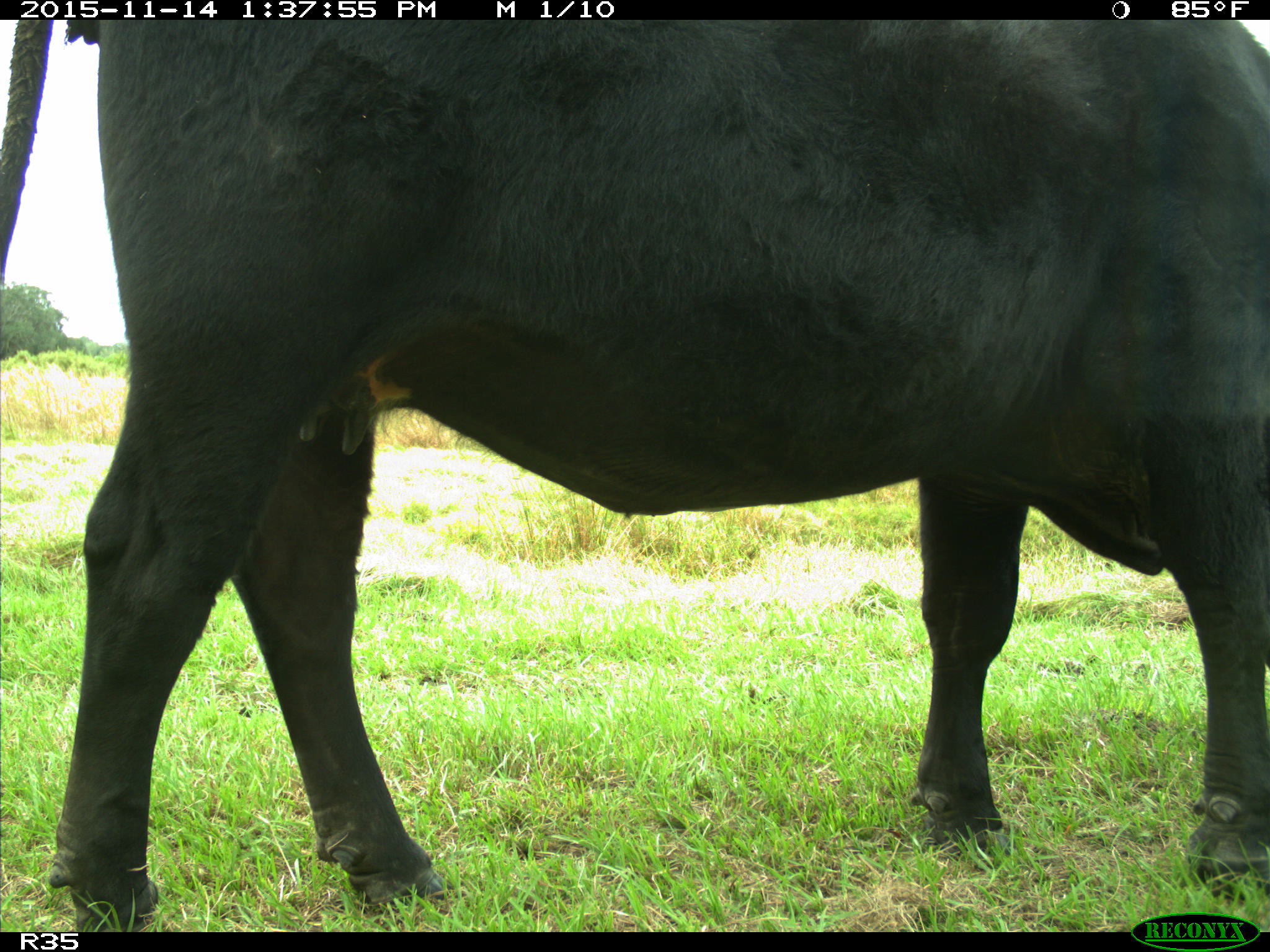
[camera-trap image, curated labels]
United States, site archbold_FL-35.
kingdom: Animalia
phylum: Chordata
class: Mammalia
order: Artiodactyla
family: Bovidae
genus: Bos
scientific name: Bos taurus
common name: domestic cow